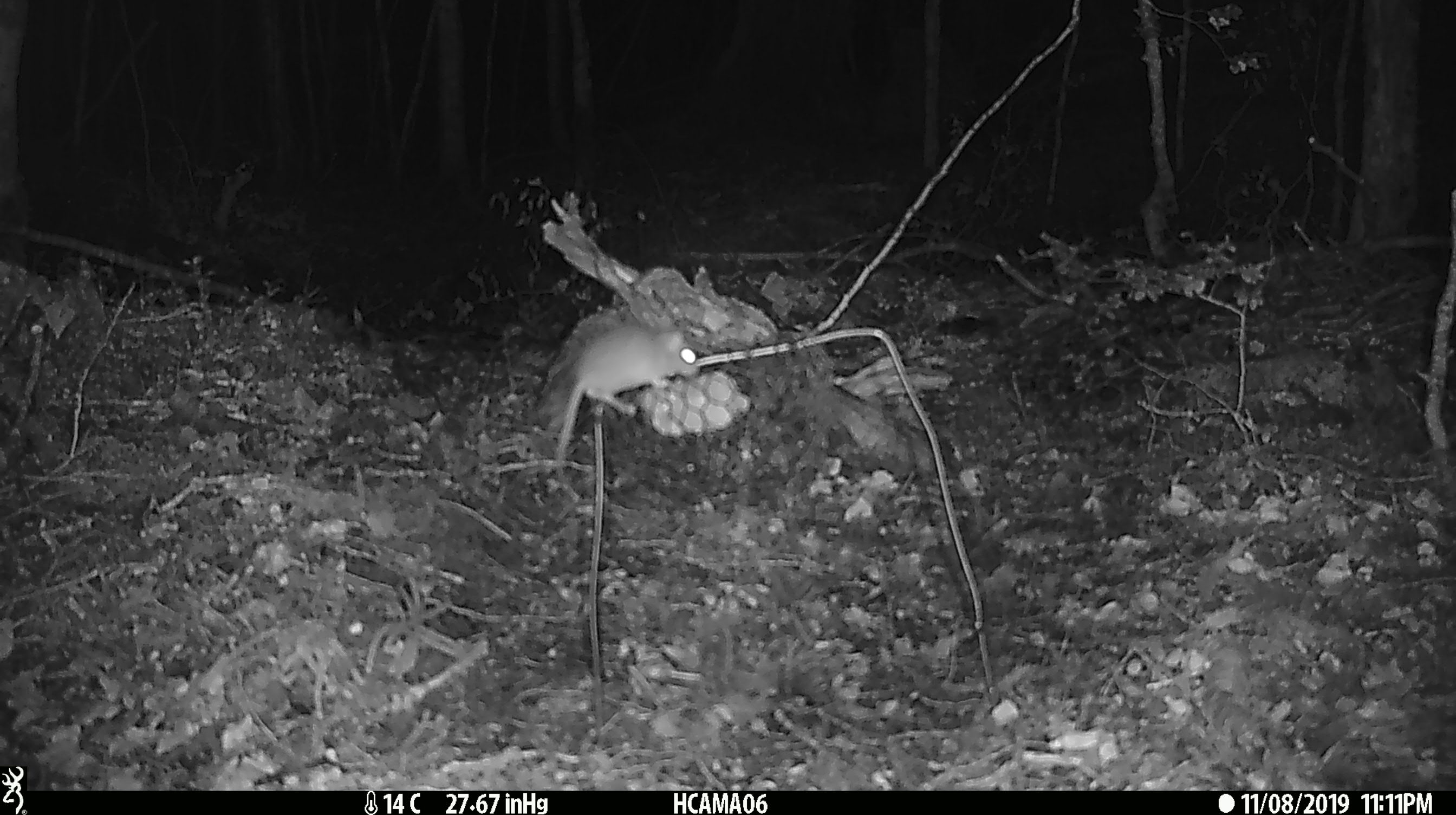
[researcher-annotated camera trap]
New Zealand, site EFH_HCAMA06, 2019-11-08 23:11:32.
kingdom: Animalia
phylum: Chordata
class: Mammalia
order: Rodentia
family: Muridae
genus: Mus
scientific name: Mus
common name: mouse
Mouse (Mus).